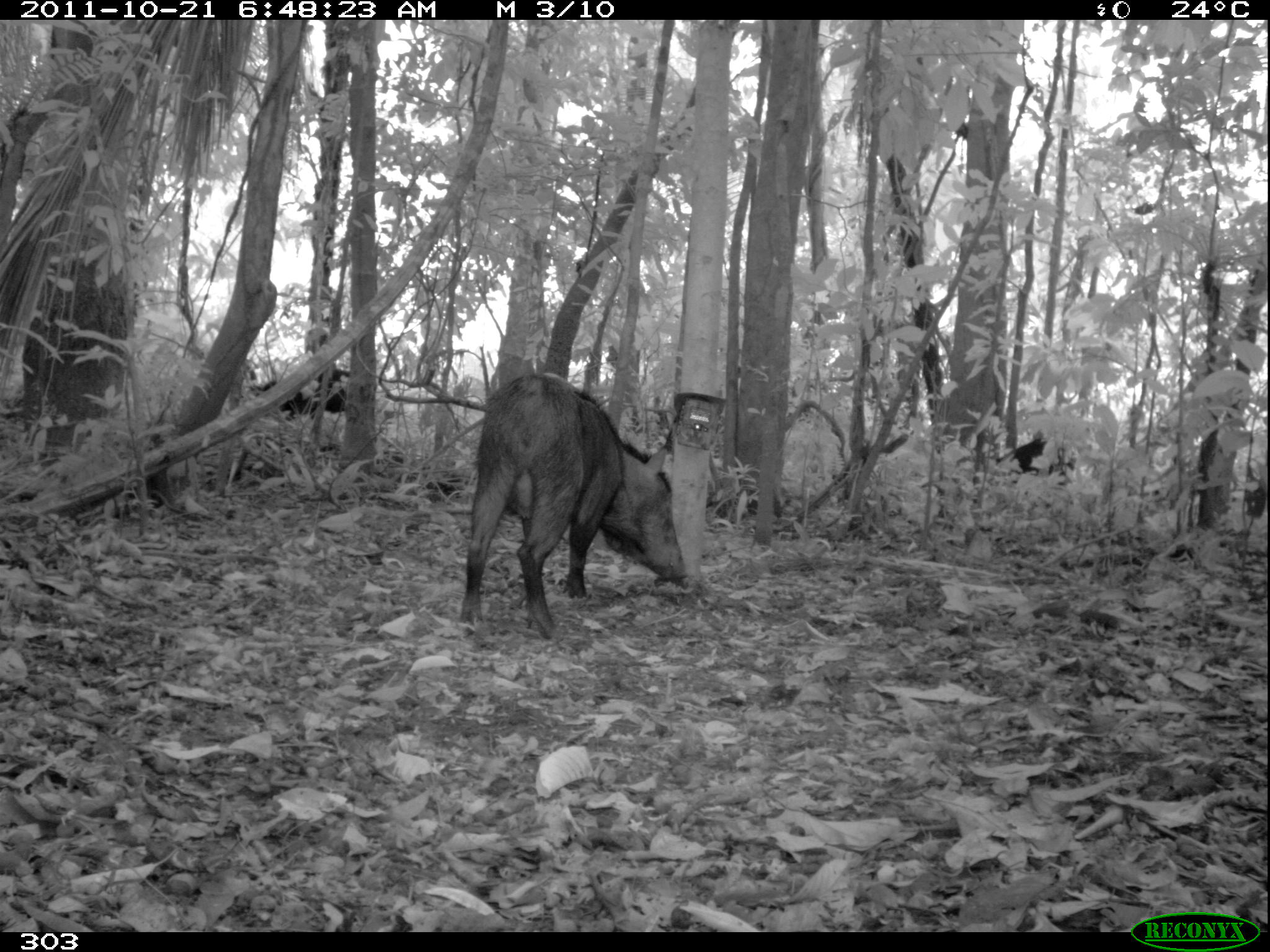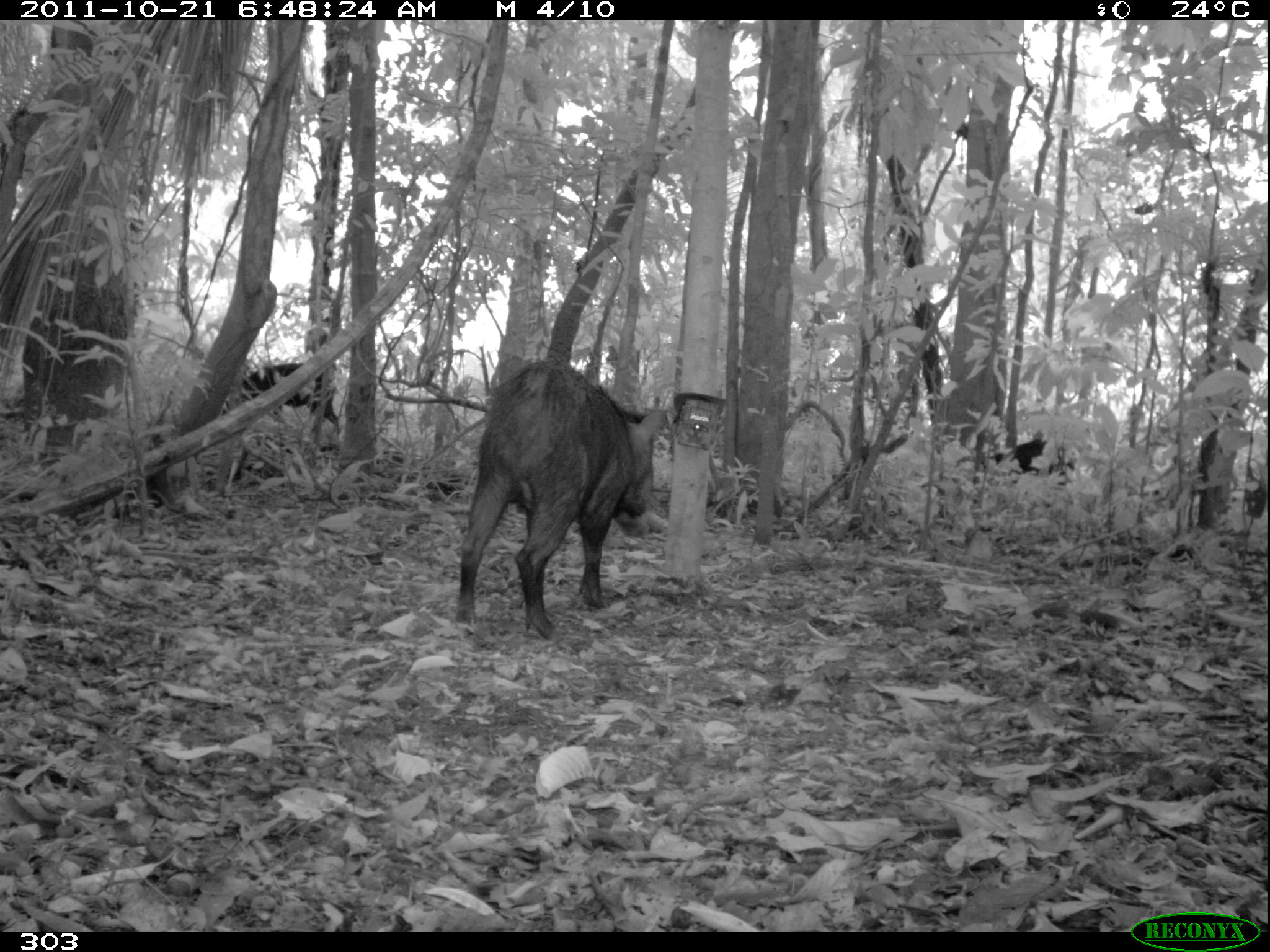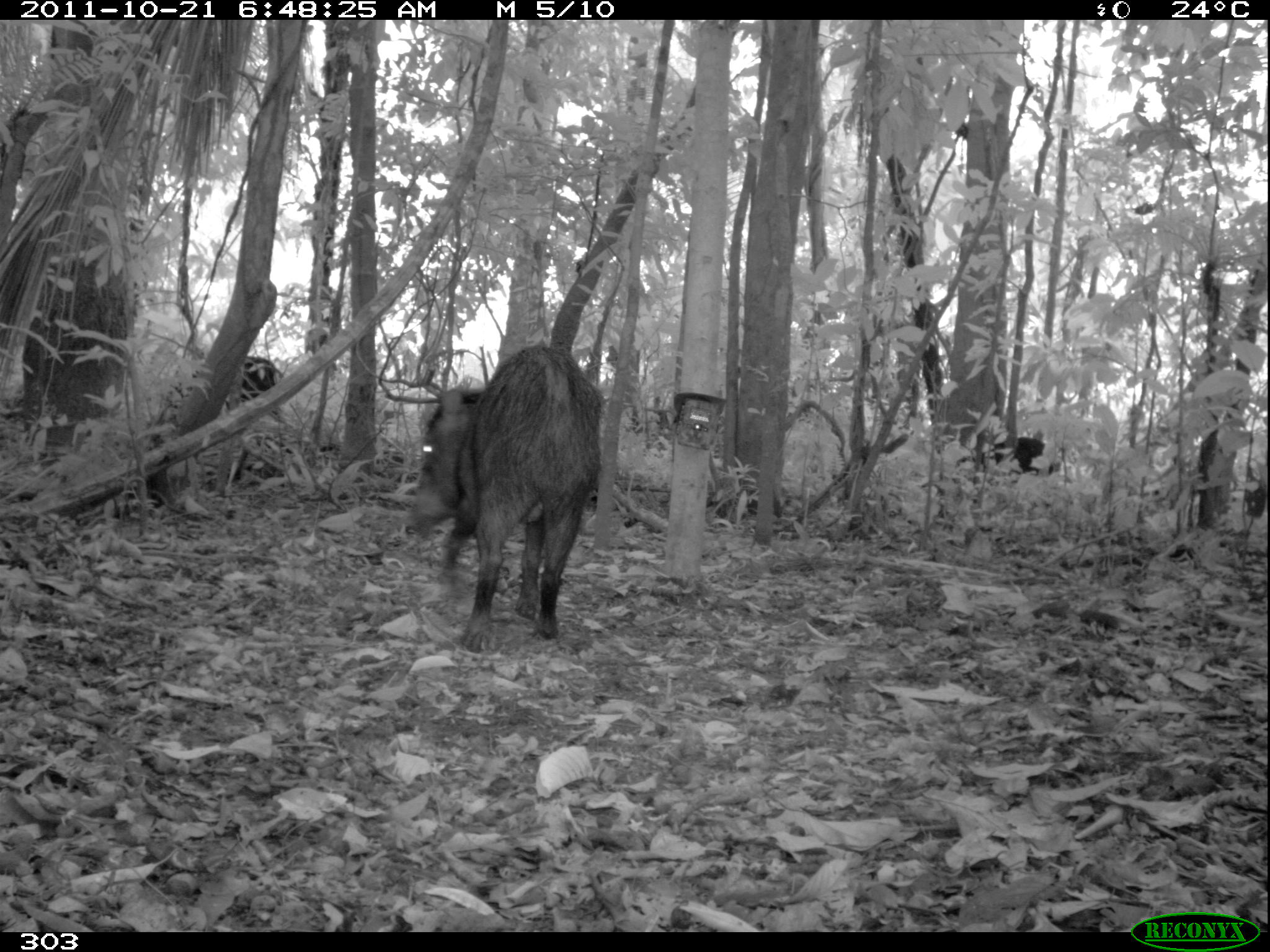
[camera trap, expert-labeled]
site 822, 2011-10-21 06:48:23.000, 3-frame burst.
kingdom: Animalia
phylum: Chordata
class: Mammalia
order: Artiodactyla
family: Tayassuidae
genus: Tayassu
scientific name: Tayassu pecari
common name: white-lipped peccary